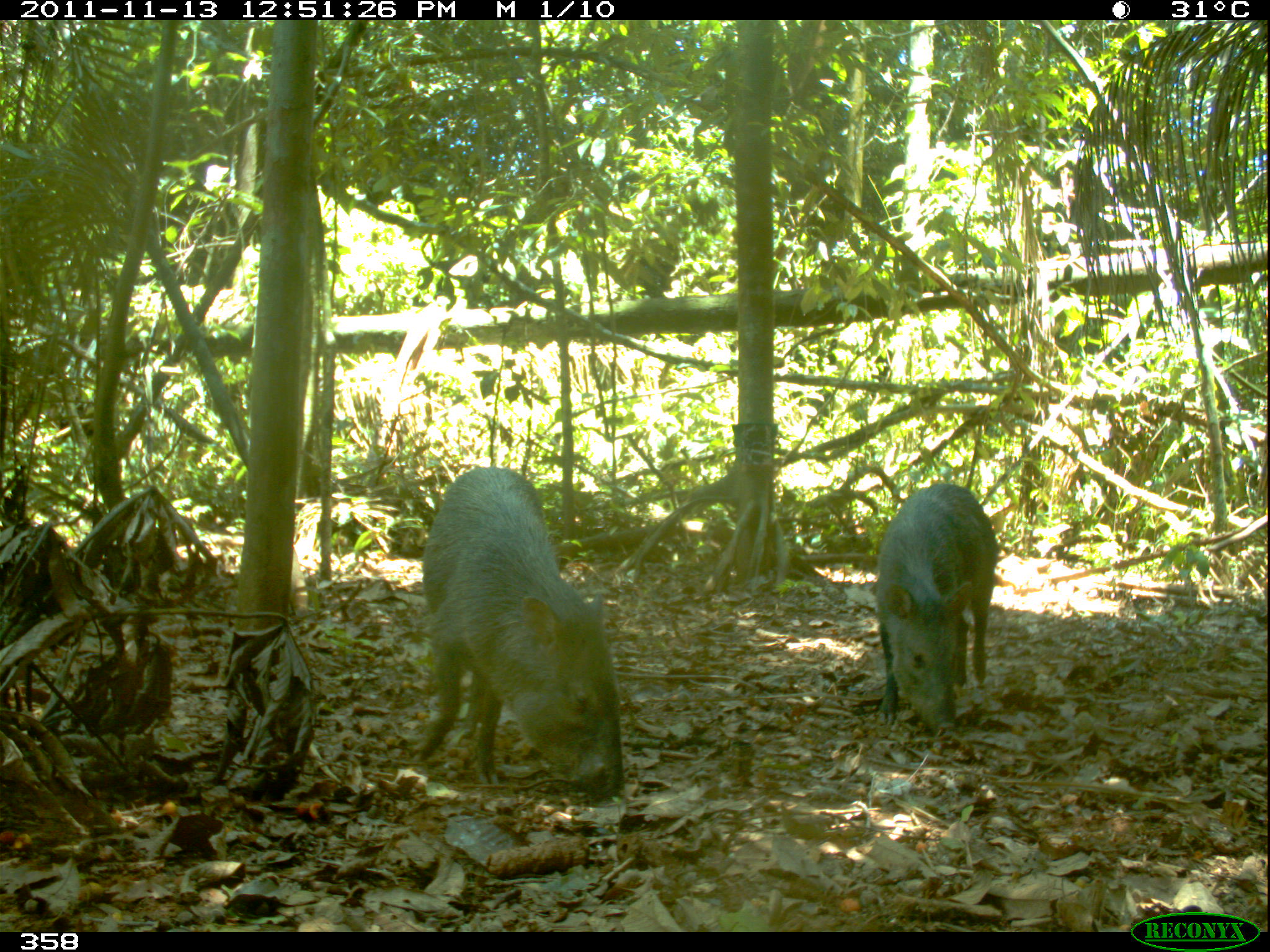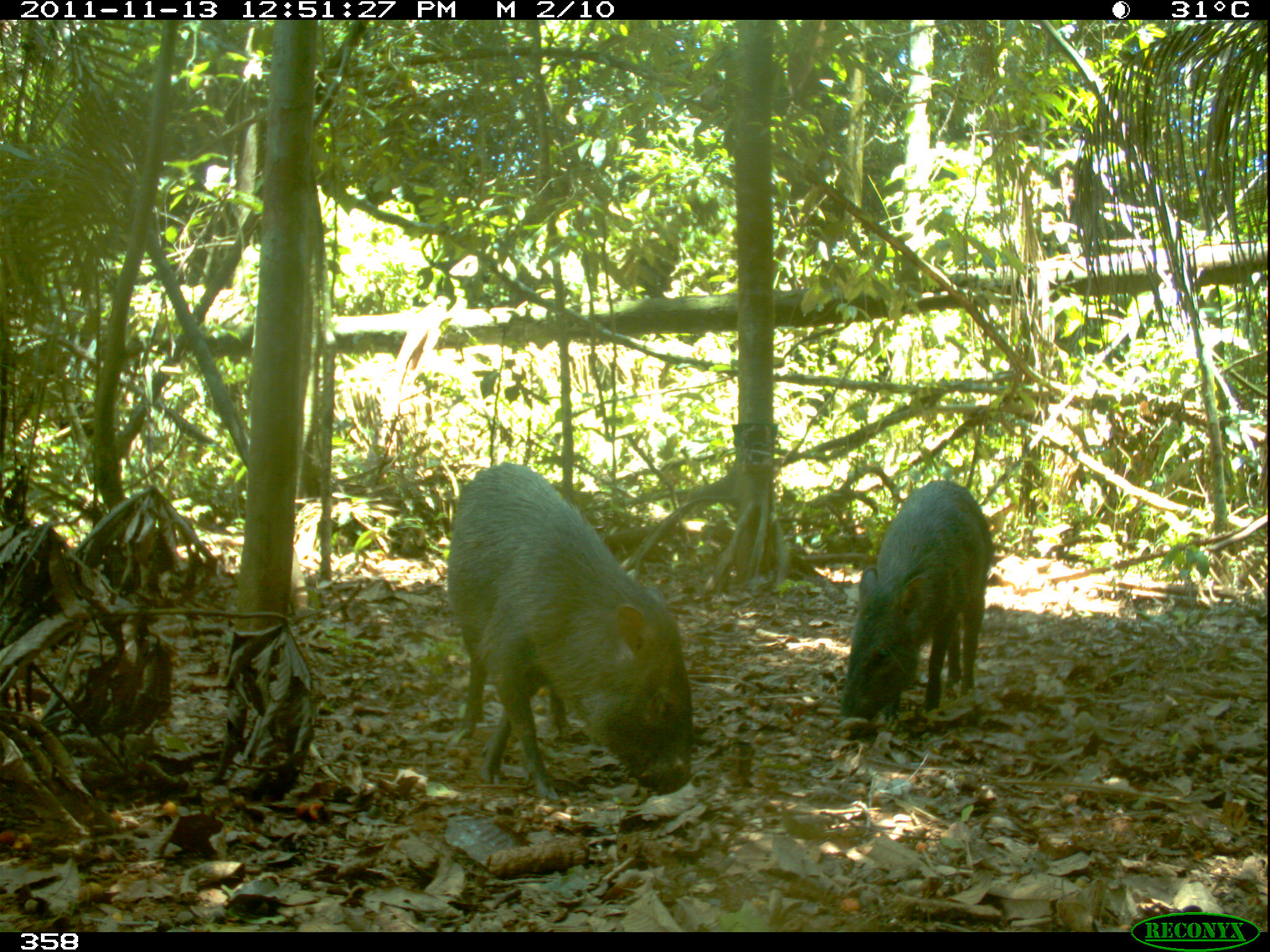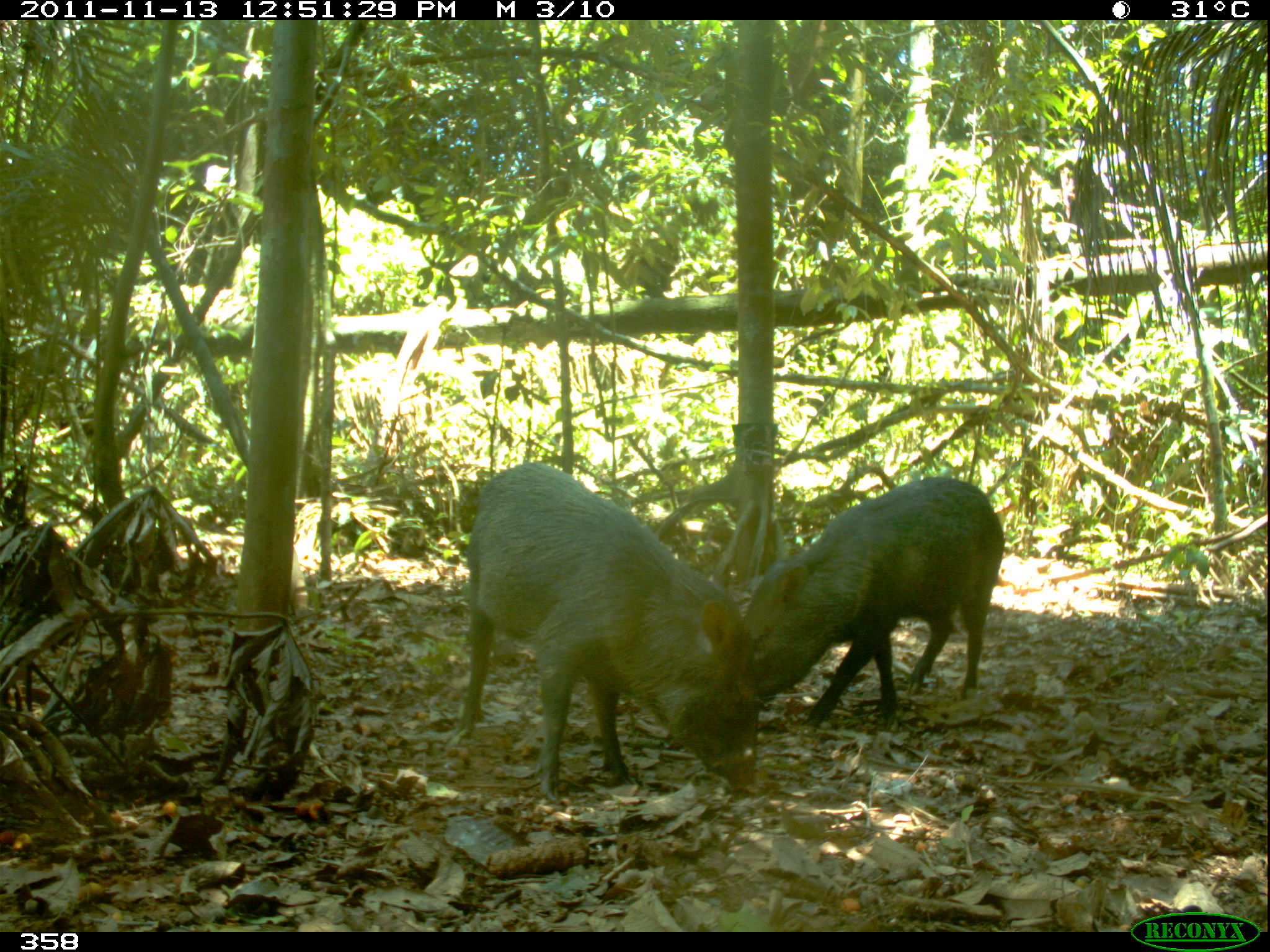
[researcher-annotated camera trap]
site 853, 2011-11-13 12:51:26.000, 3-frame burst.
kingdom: Animalia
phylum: Chordata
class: Mammalia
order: Artiodactyla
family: Tayassuidae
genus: Pecari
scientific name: Pecari tajacu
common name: collared peccary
Pecari tajacu (collared peccary).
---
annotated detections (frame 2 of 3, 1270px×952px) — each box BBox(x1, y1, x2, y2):
pecari tajacu: BBox(443, 461, 694, 801); BBox(836, 480, 994, 739)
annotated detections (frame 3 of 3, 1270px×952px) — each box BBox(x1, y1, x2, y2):
pecari tajacu: BBox(455, 462, 758, 803); BBox(737, 476, 1003, 728)